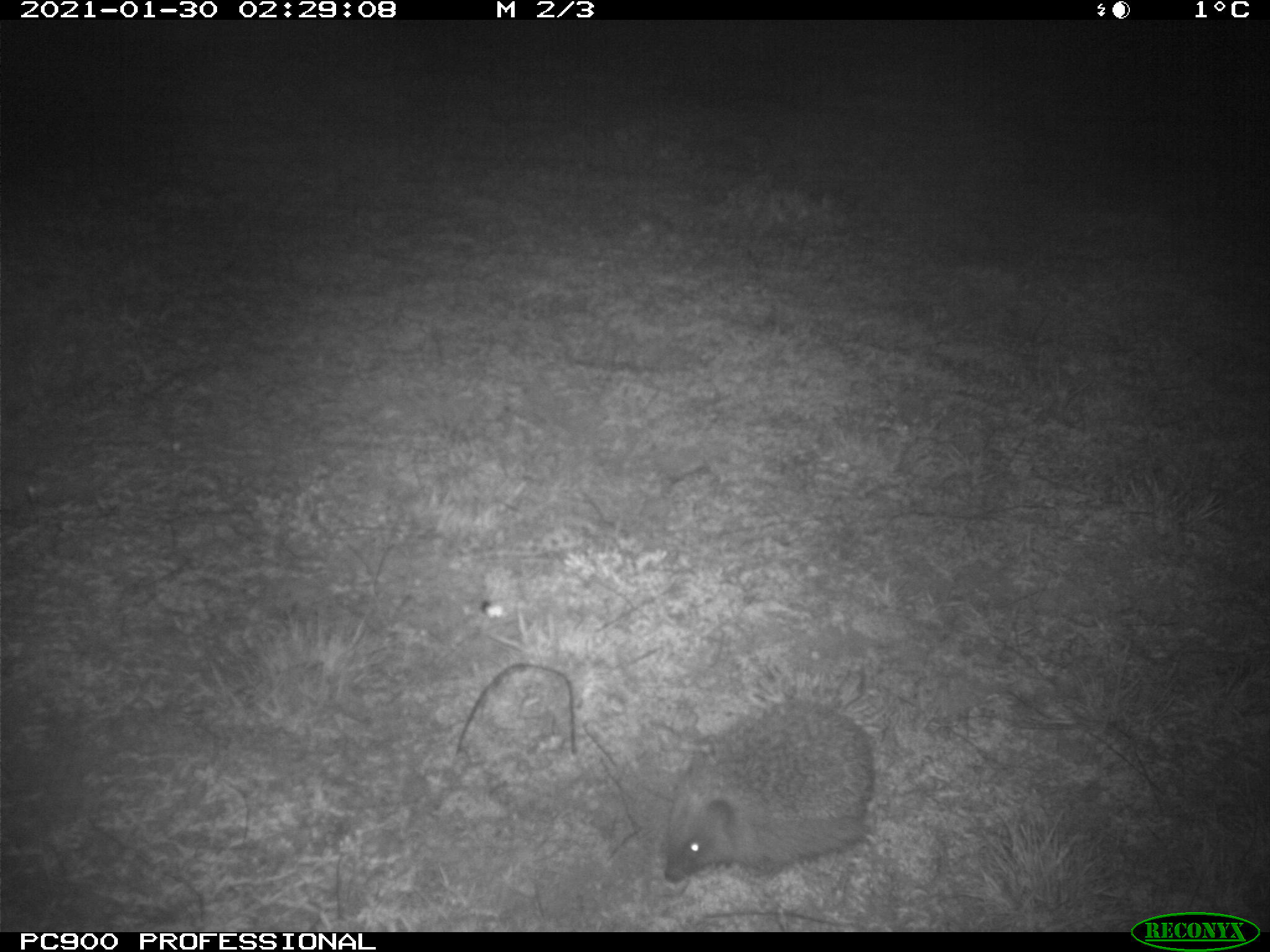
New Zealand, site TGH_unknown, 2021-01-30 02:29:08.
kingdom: Animalia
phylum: Chordata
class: Mammalia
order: Eulipotyphla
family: Erinaceidae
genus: Erinaceus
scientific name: Erinaceus europaeus europaeus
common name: european hedgehog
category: hedgehog